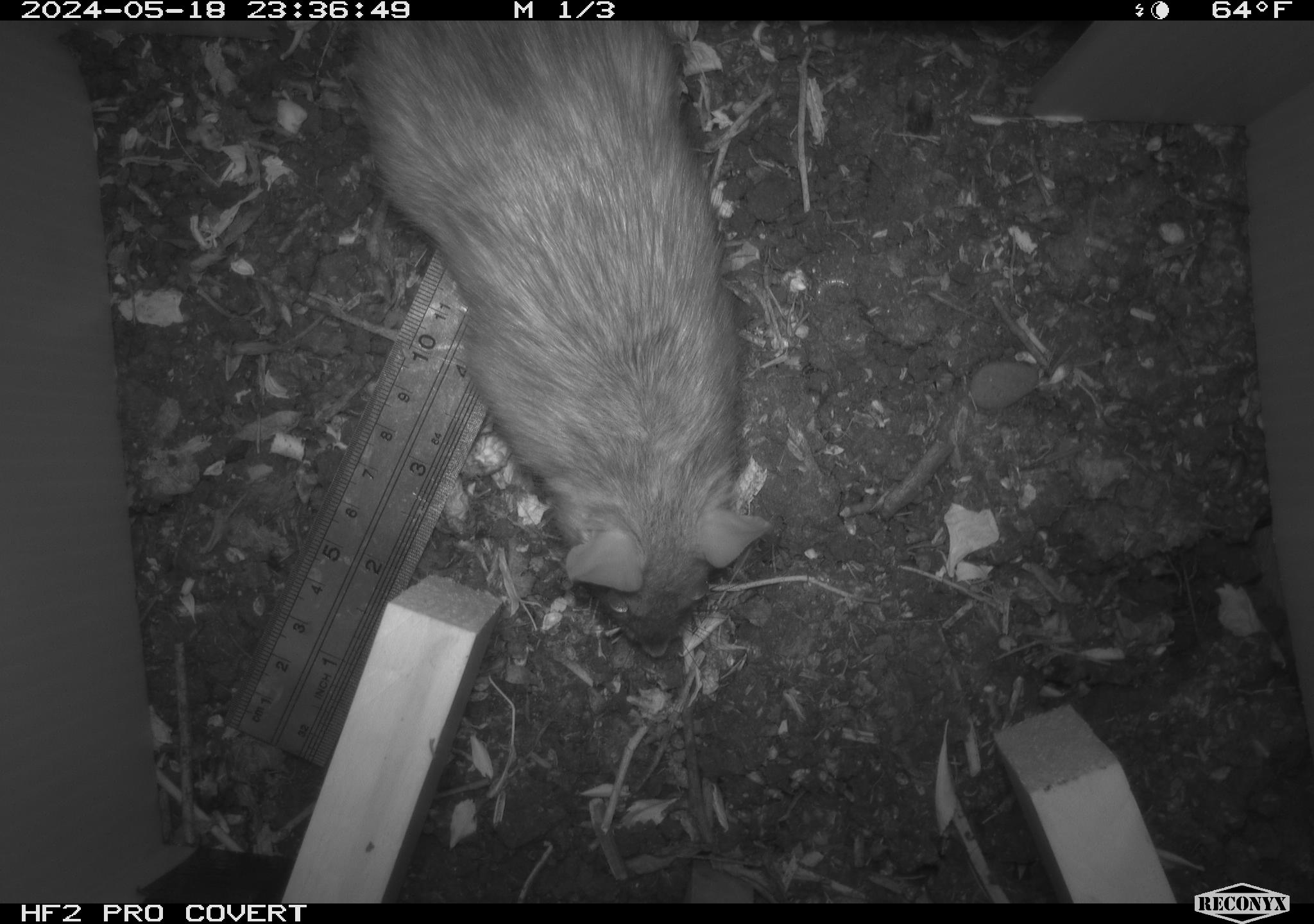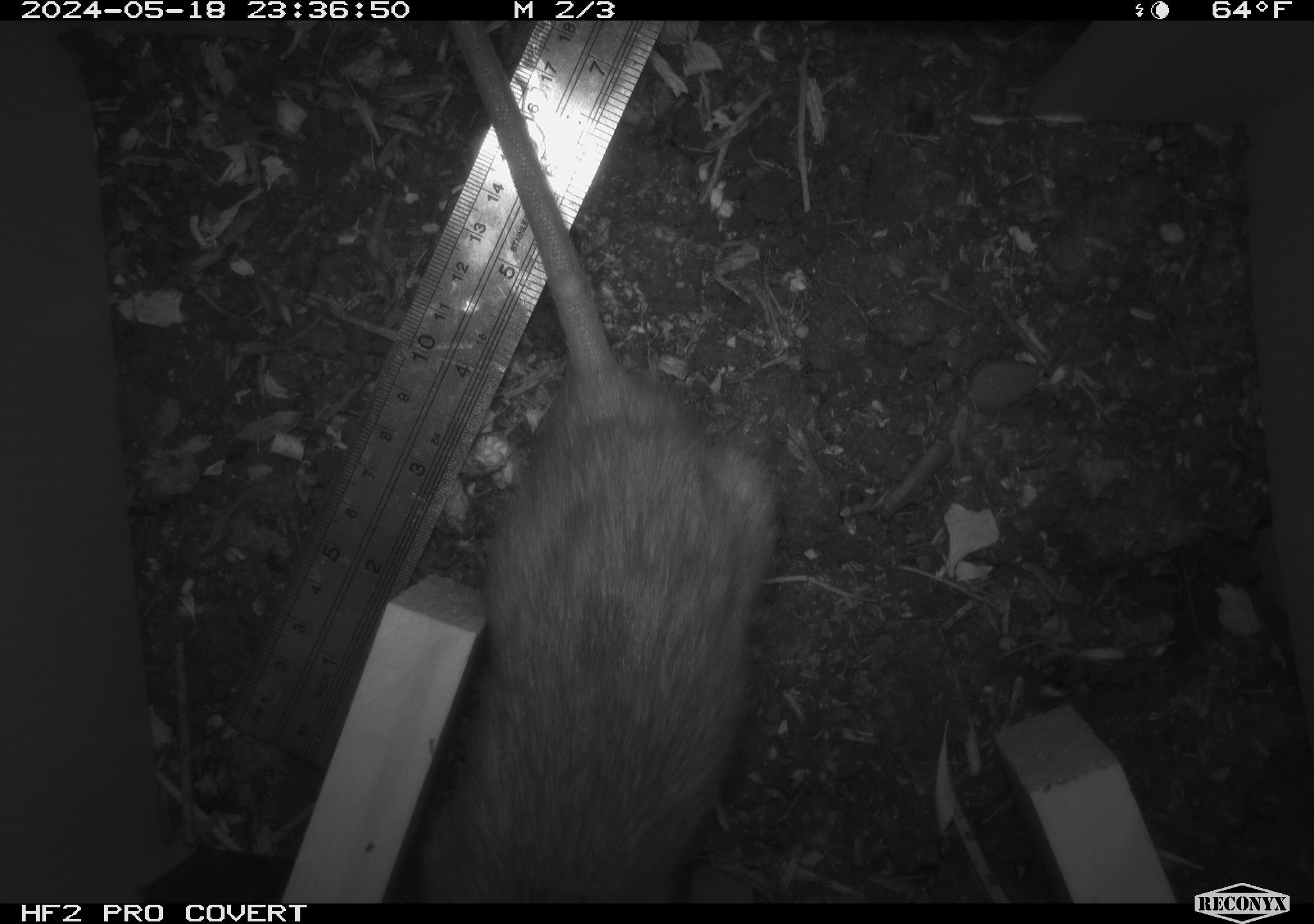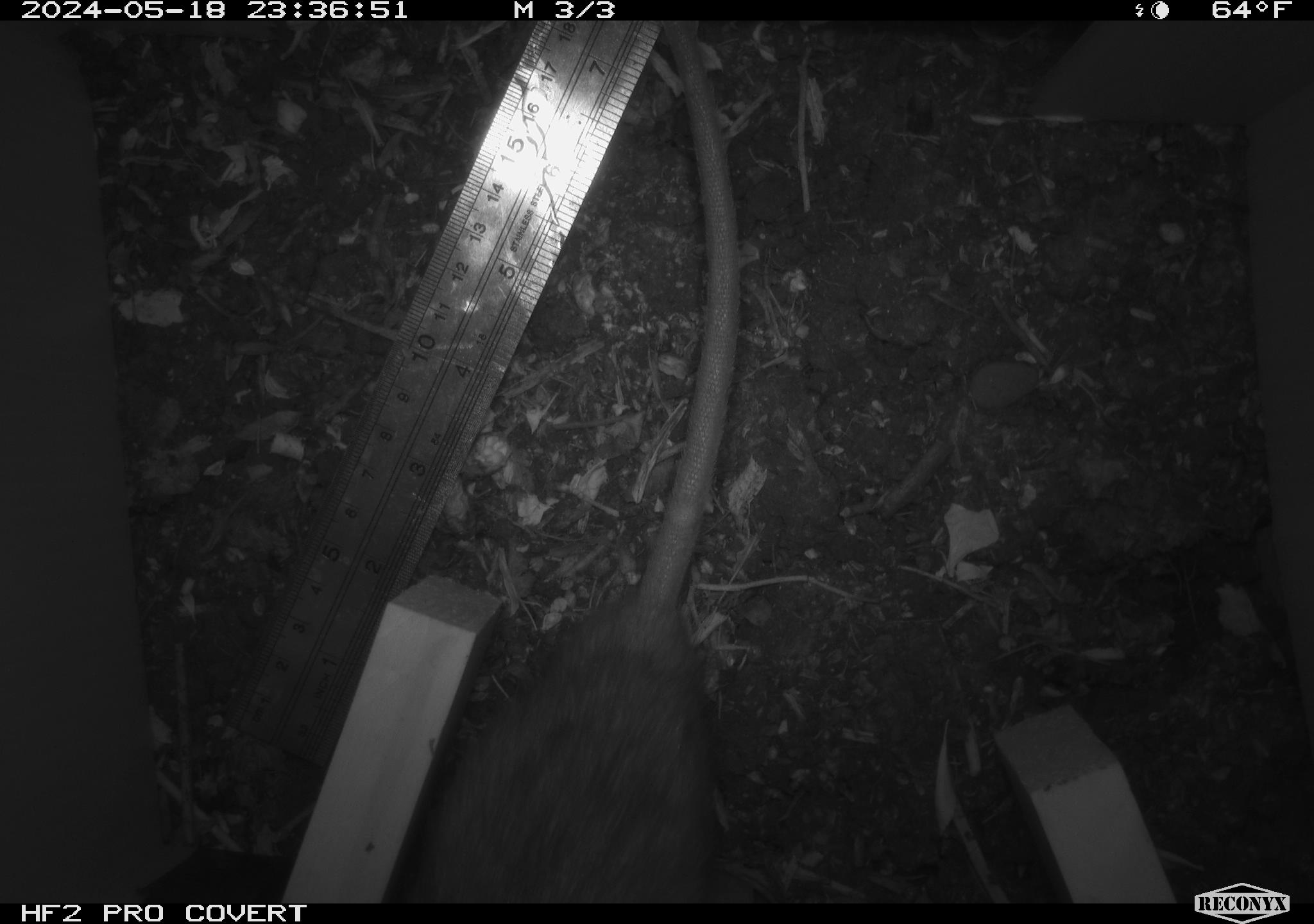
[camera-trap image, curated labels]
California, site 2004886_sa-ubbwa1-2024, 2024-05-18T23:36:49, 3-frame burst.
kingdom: Animalia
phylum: Chordata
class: Mammalia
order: Rodentia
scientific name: Rodentia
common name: woodrat or rat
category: woodrat or rat species